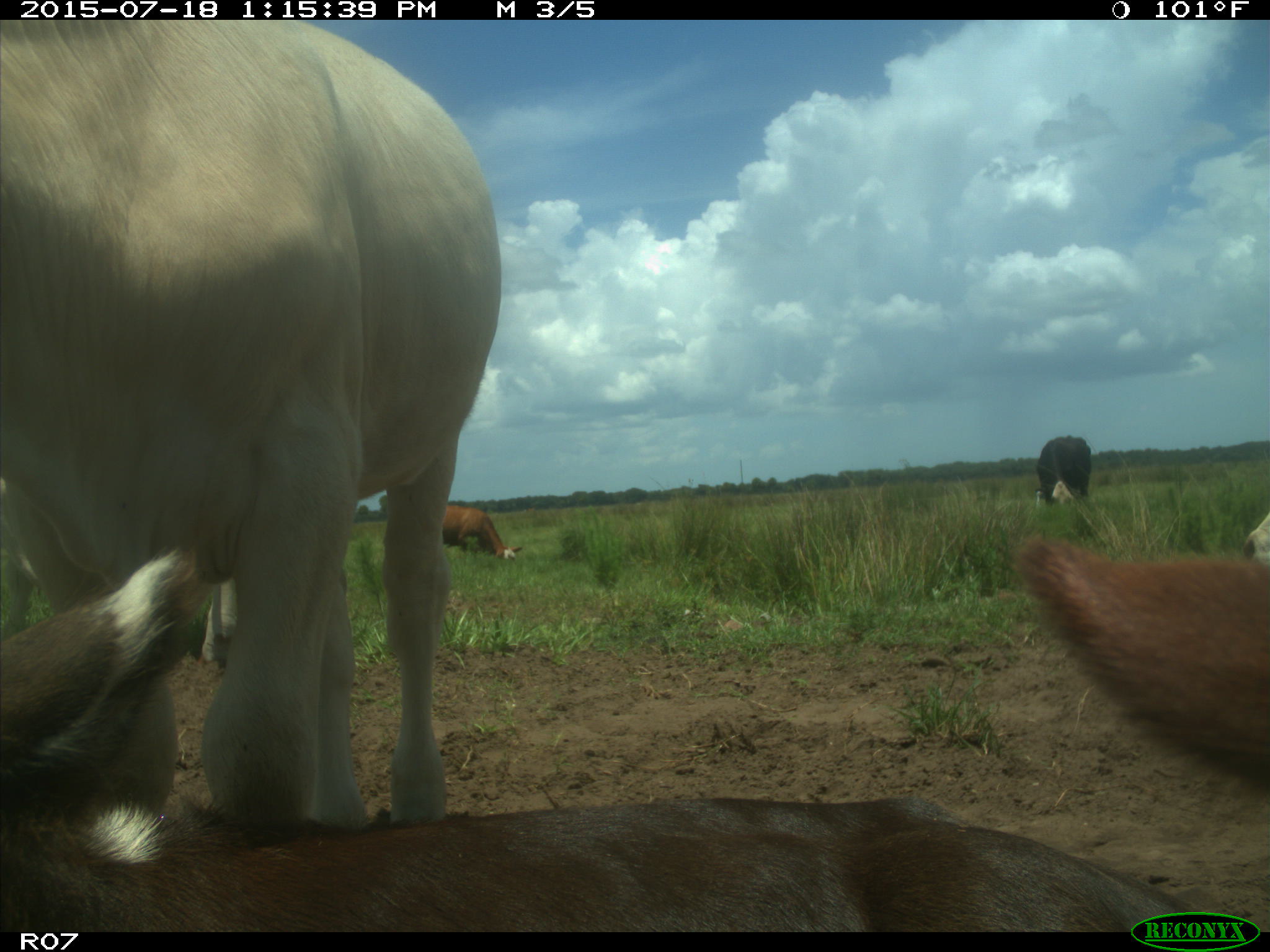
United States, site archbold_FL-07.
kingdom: Animalia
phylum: Chordata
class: Mammalia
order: Artiodactyla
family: Bovidae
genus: Bos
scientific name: Bos taurus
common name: domestic cow